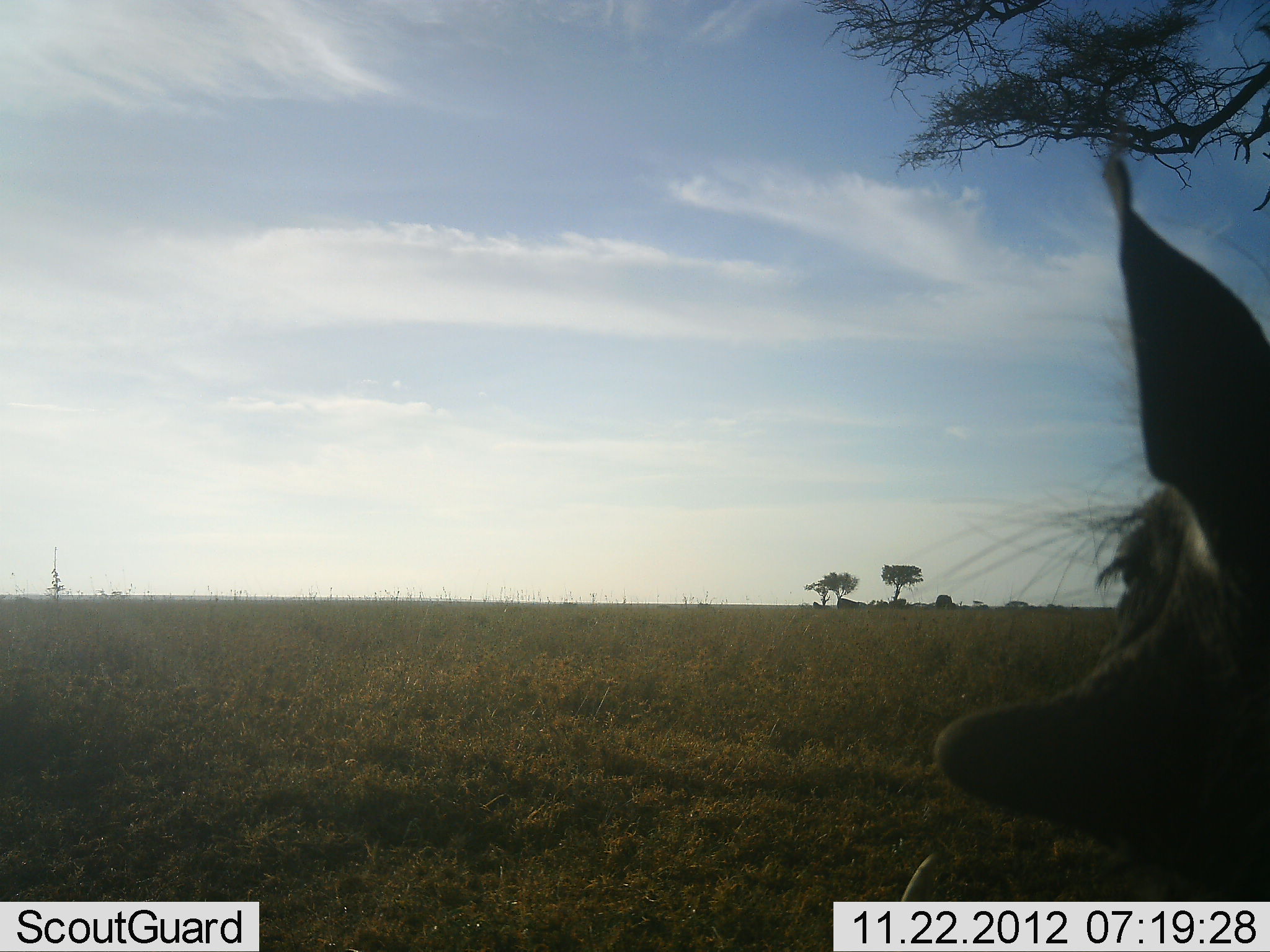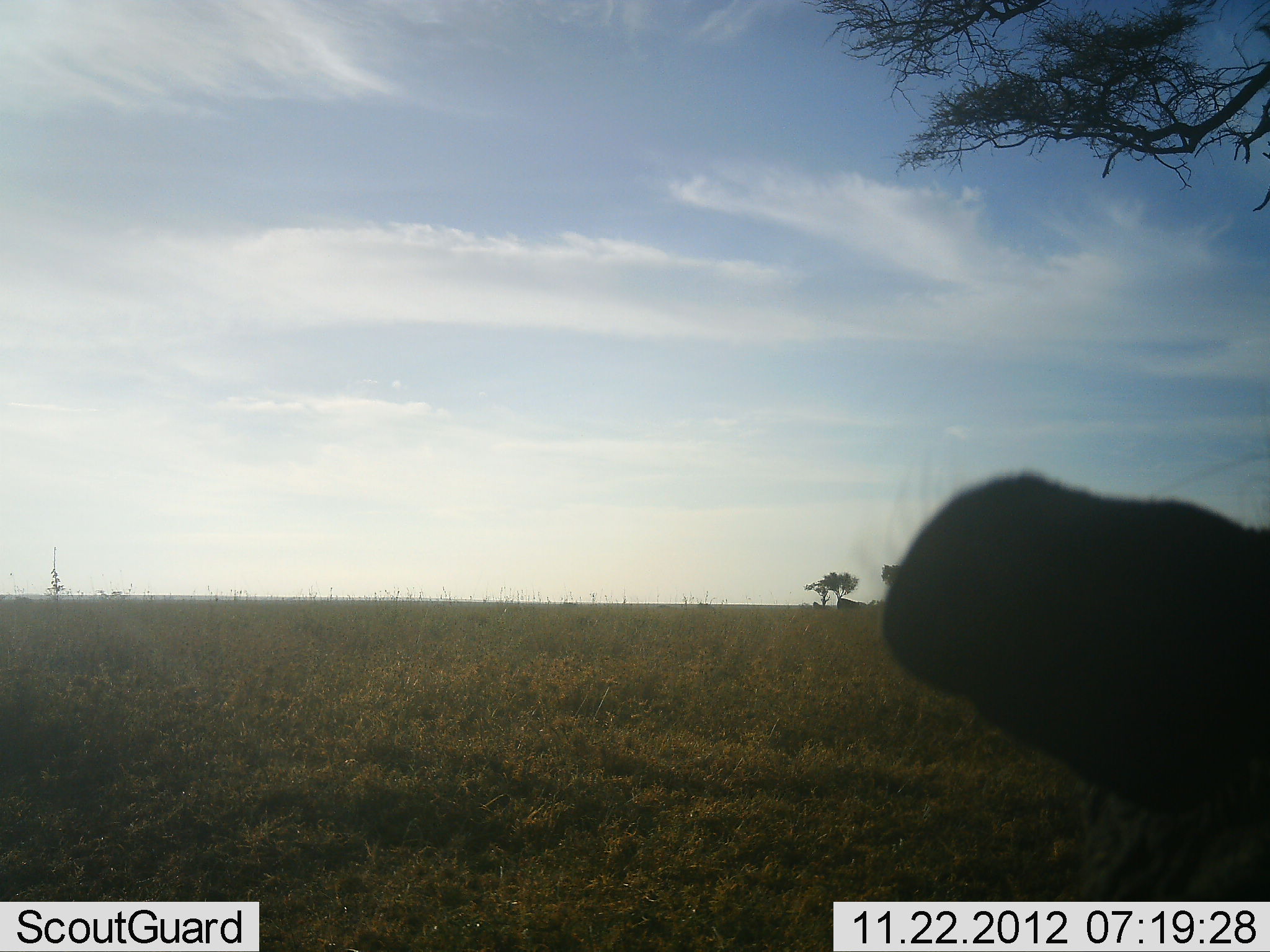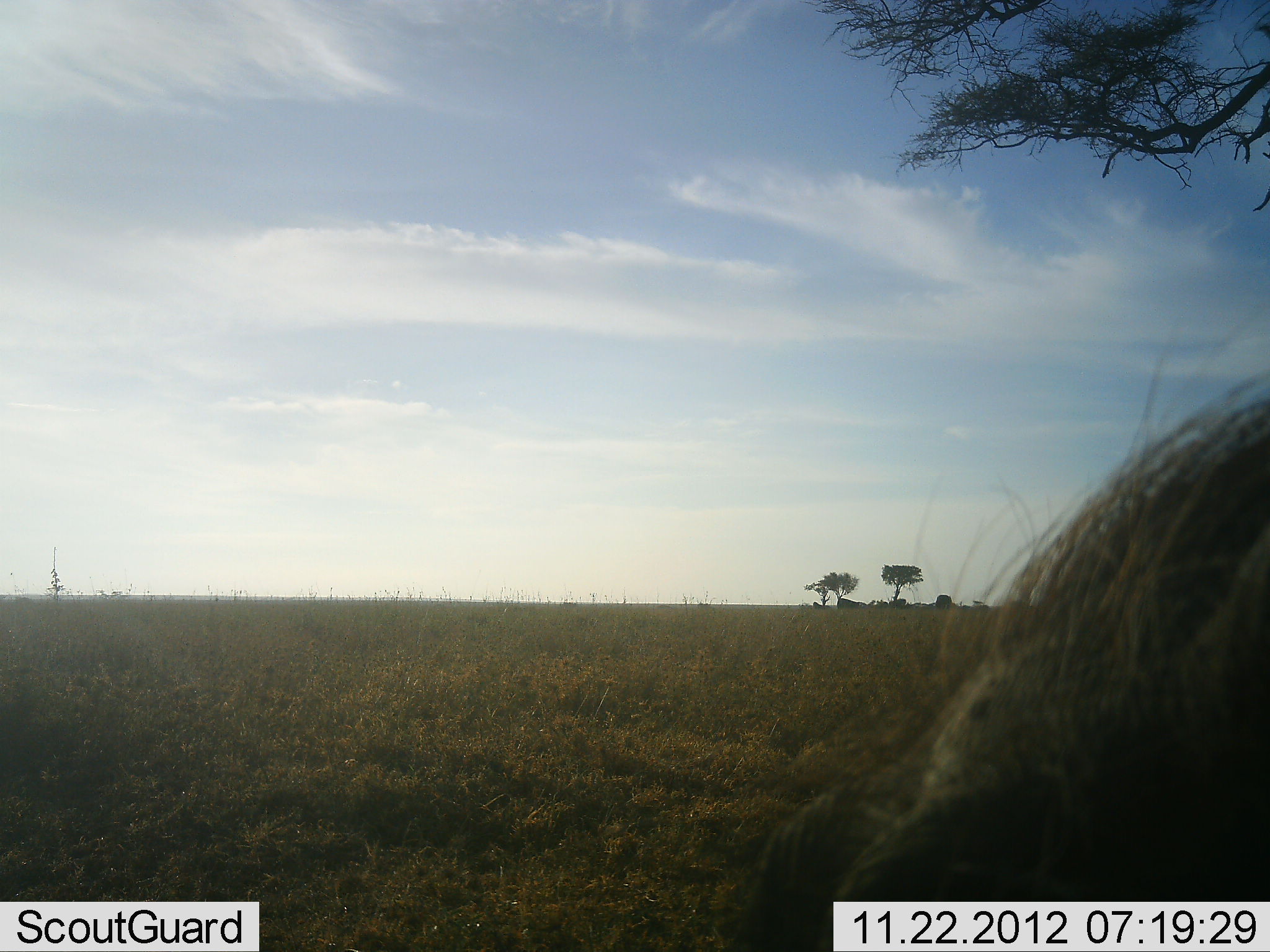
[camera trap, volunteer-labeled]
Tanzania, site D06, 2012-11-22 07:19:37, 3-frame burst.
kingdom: Animalia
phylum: Chordata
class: Mammalia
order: Artiodactyla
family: Suidae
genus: Phacochoerus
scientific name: Phacochoerus africanus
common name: warthog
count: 1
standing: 39%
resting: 11%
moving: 33%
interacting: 0%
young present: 0%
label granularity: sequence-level